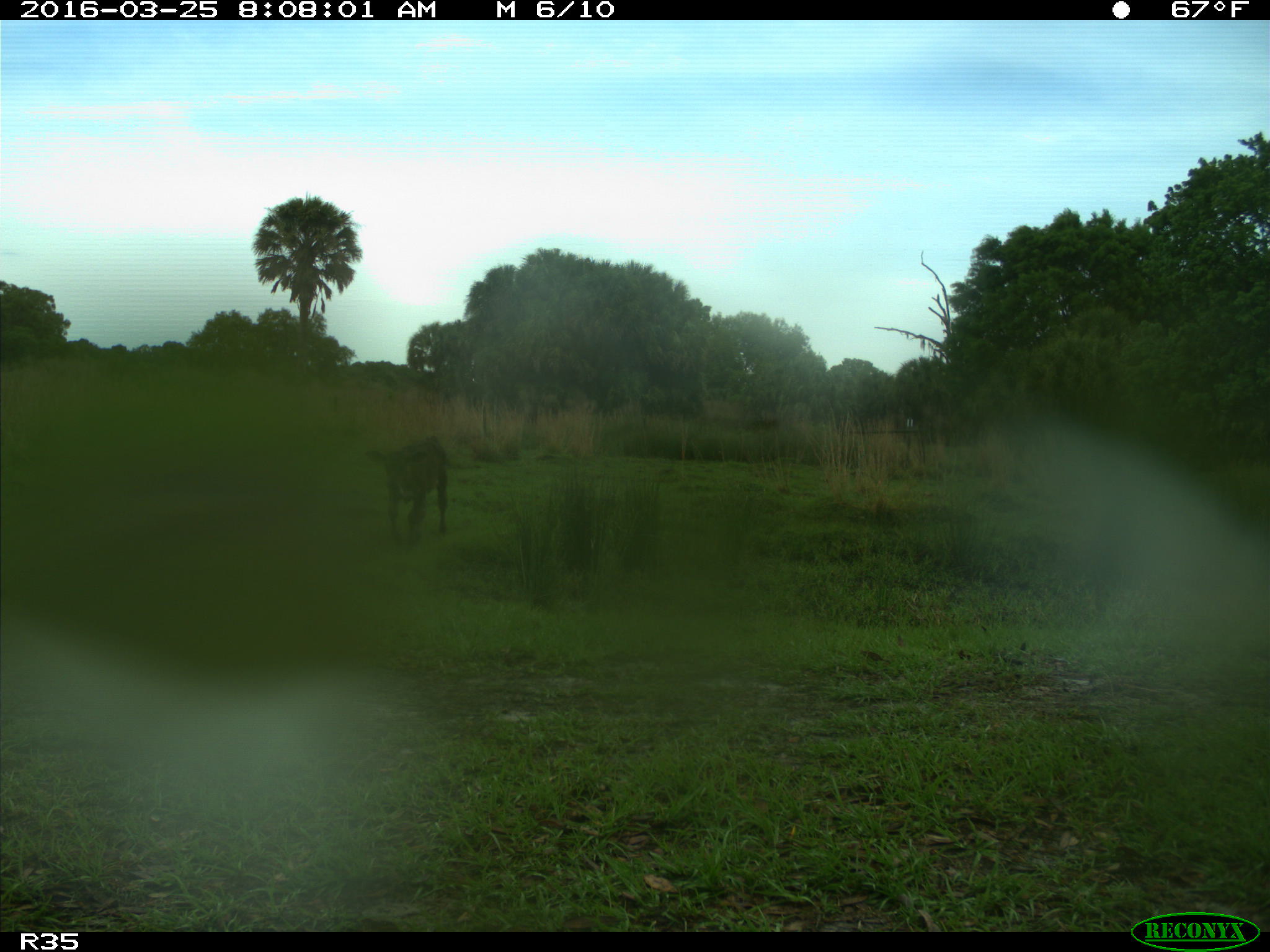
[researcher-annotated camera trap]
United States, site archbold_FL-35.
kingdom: Animalia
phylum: Chordata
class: Mammalia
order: Artiodactyla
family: Bovidae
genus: Bos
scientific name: Bos taurus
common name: domestic cow